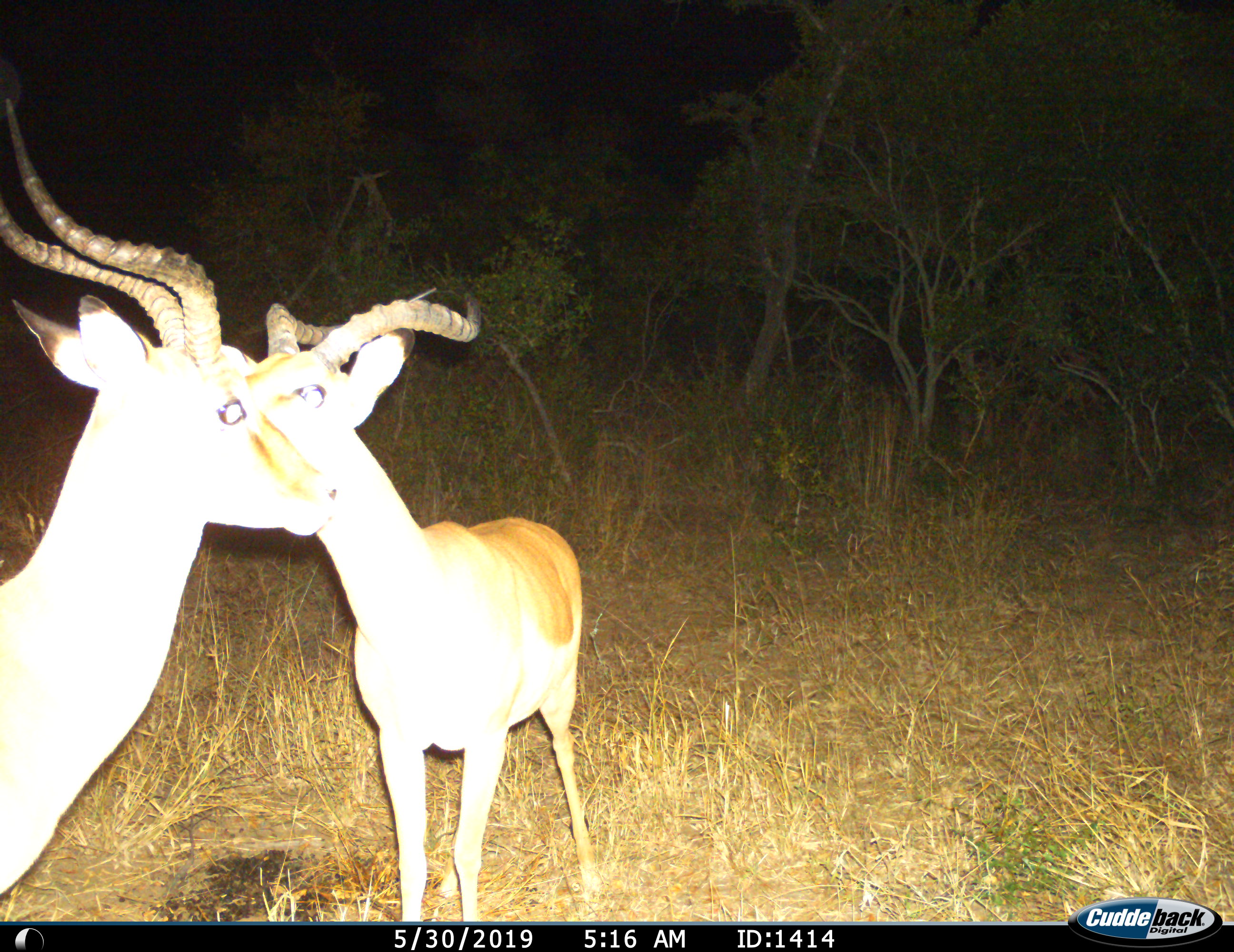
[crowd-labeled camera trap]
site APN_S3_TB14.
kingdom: Animalia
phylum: Chordata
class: Mammalia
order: Artiodactyla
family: Bovidae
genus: Aepyceros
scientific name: Aepyceros melampus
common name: impala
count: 2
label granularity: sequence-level